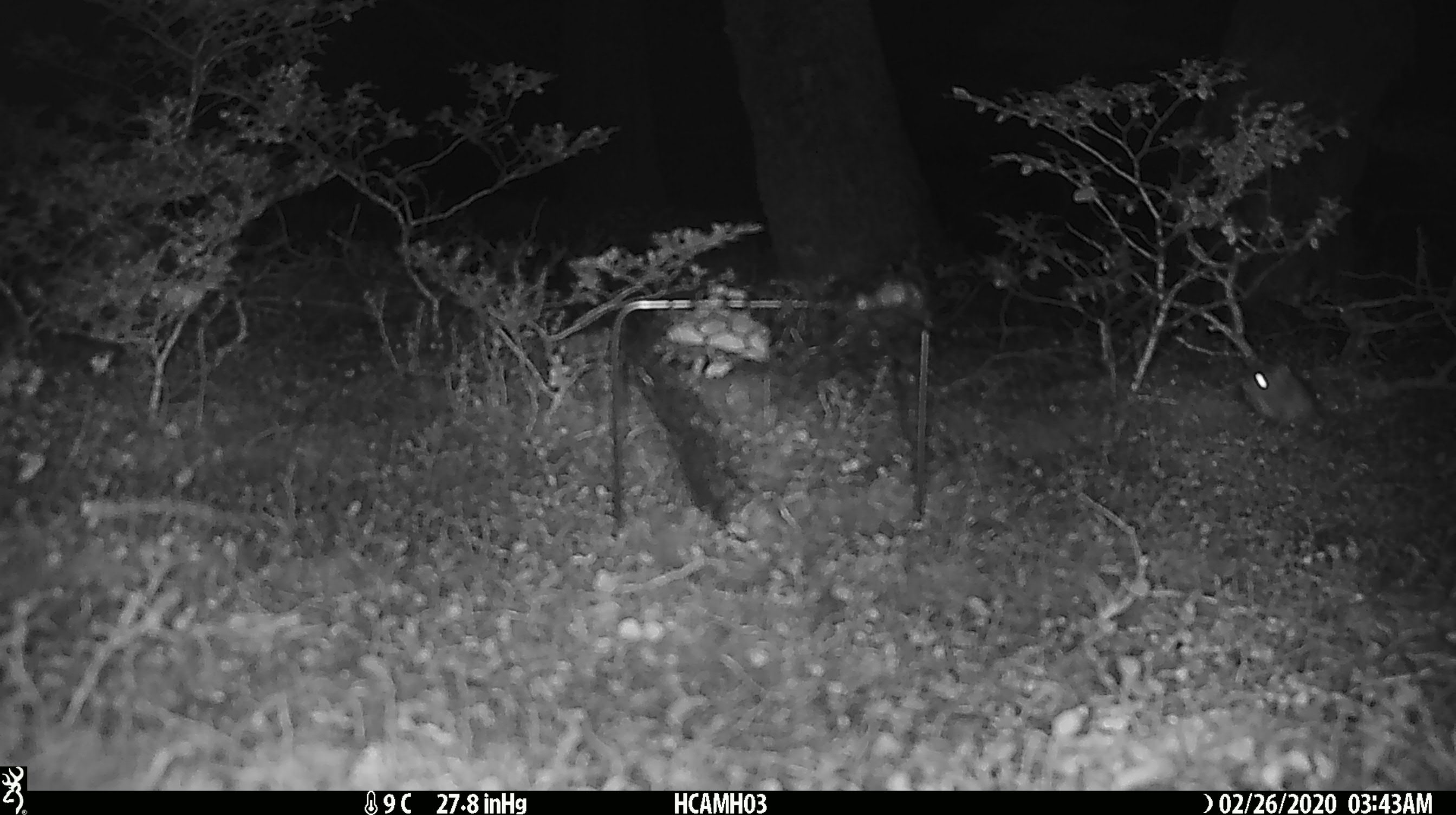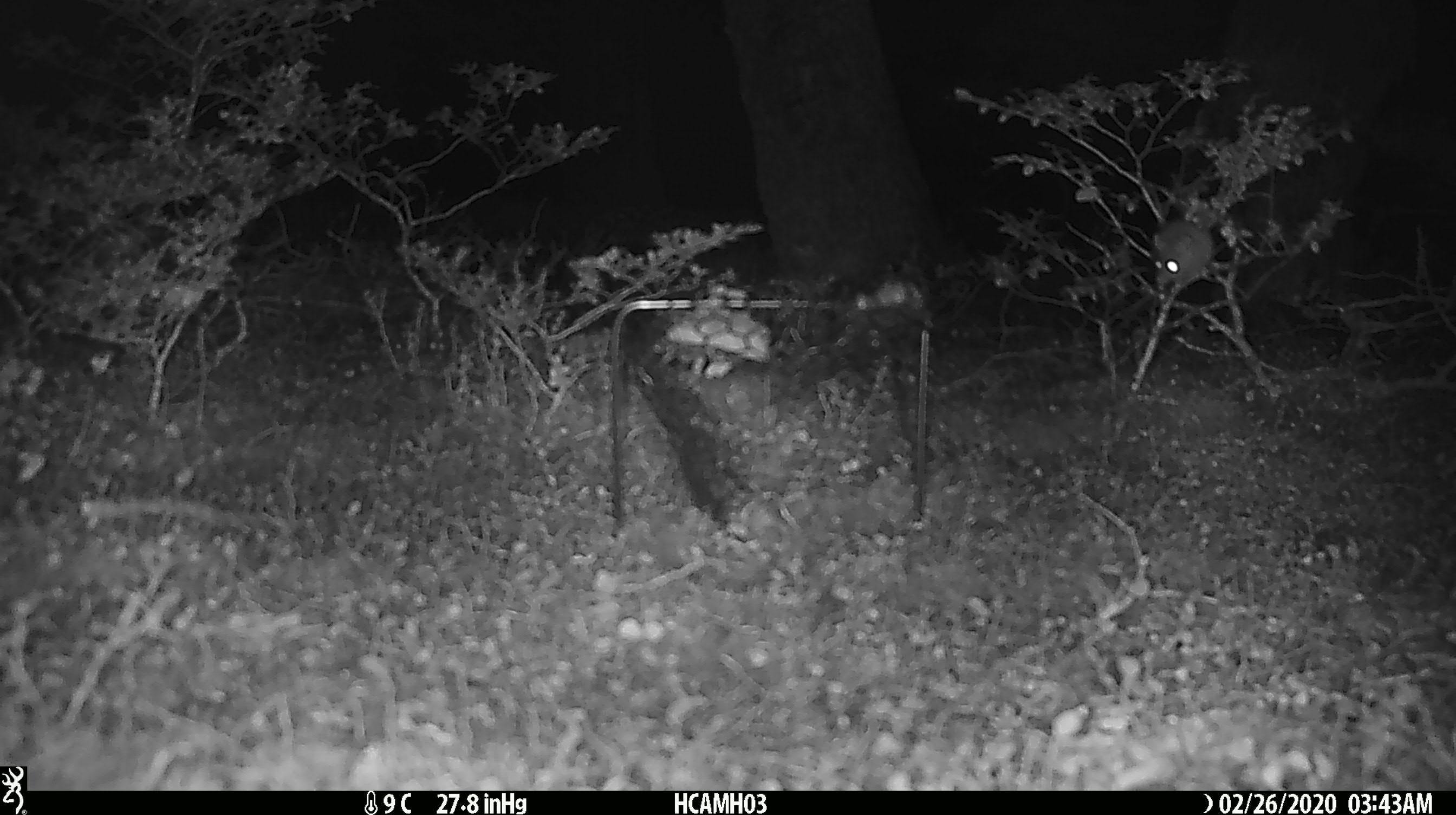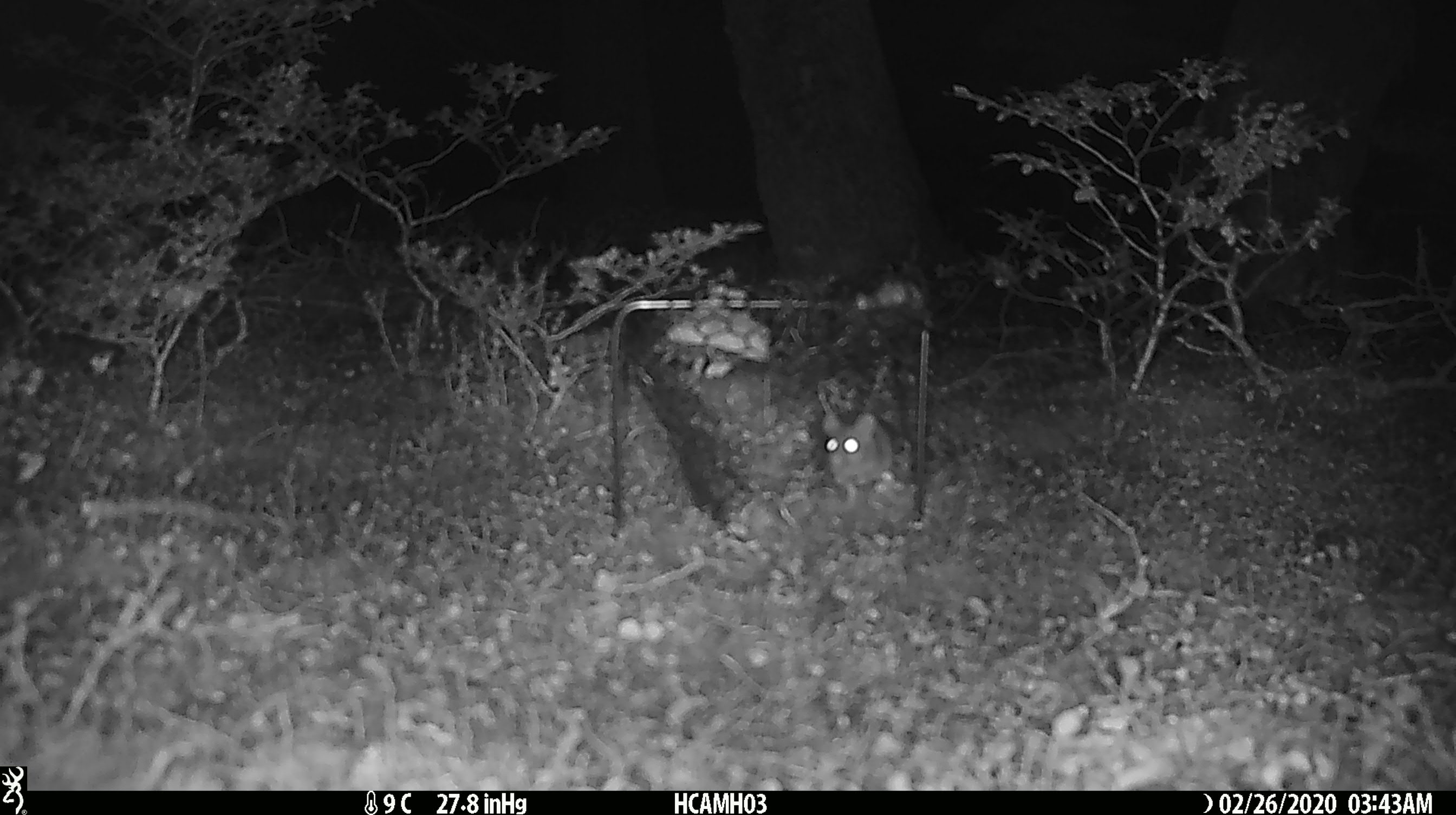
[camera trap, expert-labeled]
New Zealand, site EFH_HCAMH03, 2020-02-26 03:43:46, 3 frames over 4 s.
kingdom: Animalia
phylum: Chordata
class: Mammalia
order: Rodentia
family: Muridae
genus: Mus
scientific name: Mus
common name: mouse